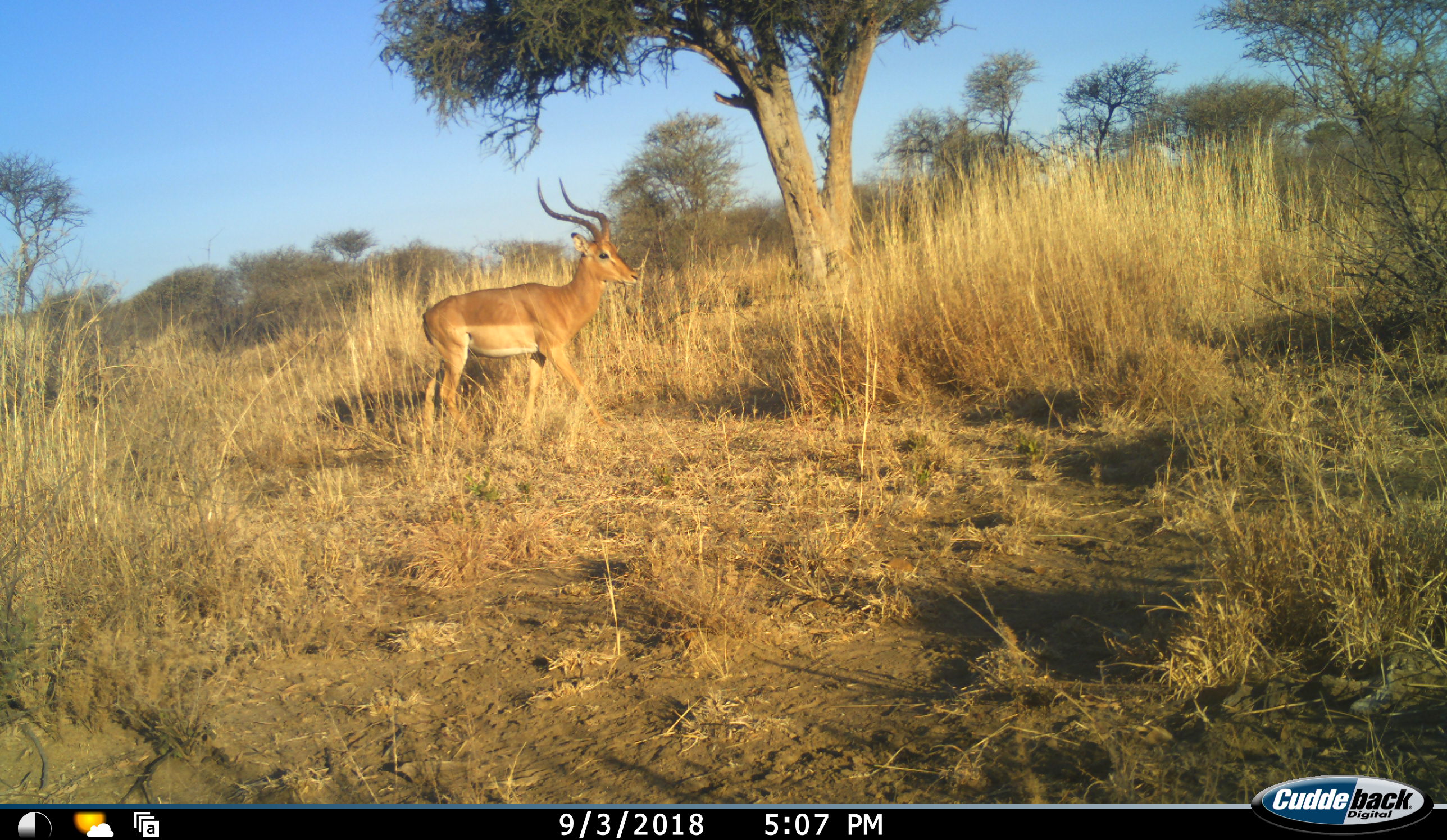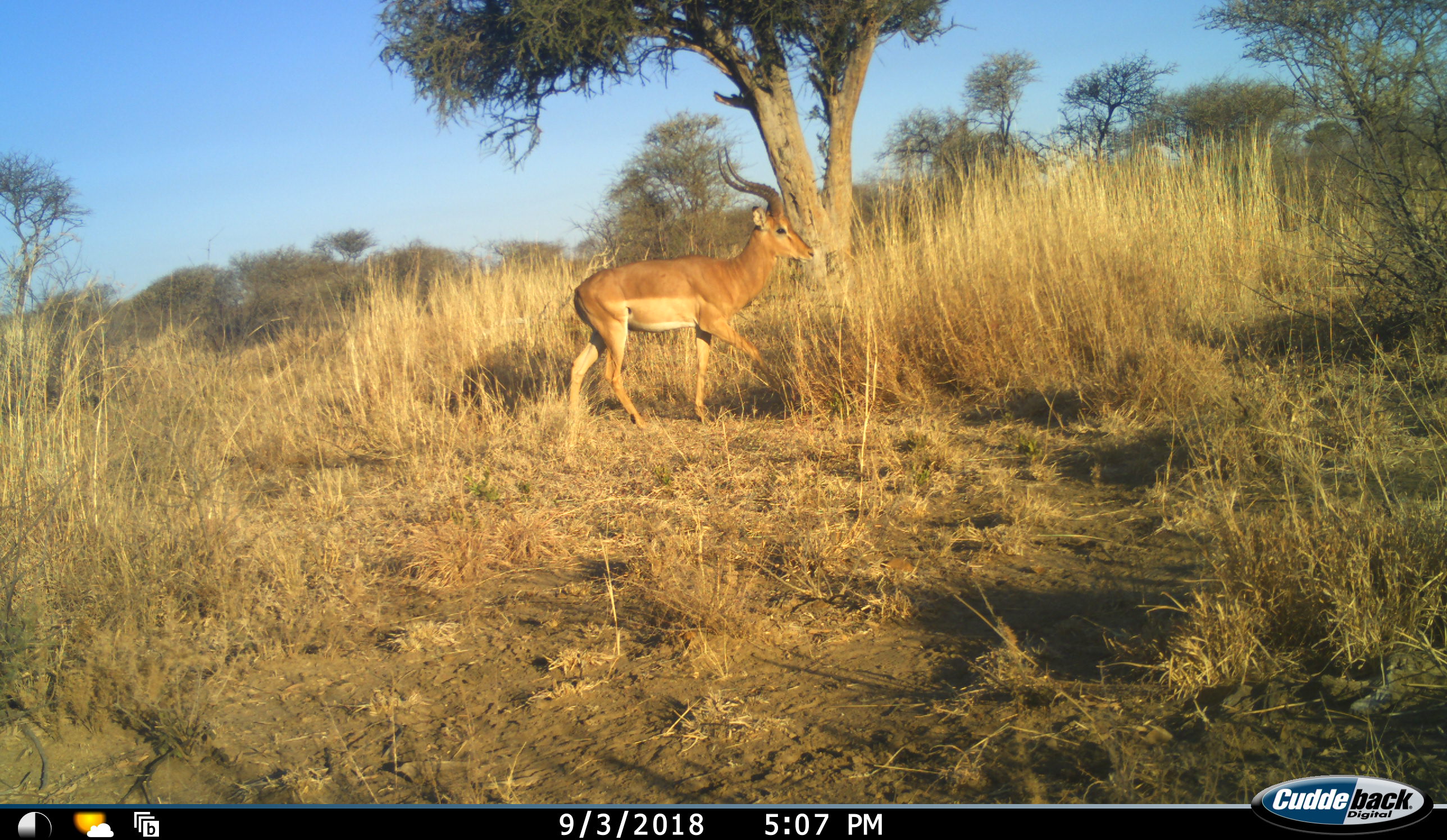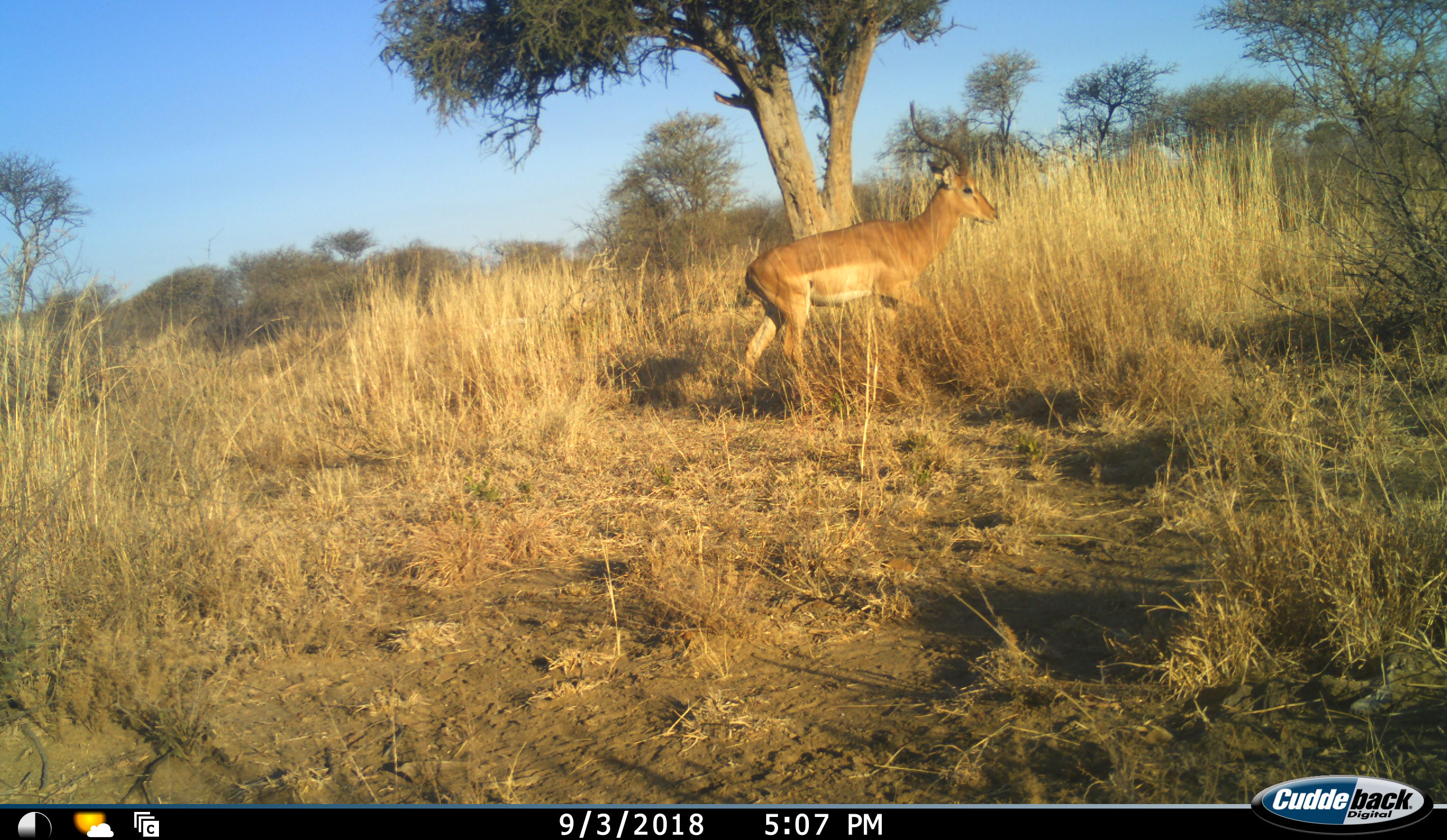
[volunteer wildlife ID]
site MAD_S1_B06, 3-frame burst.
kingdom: Animalia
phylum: Chordata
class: Mammalia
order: Artiodactyla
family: Bovidae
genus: Aepyceros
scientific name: Aepyceros melampus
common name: impala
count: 1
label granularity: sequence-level